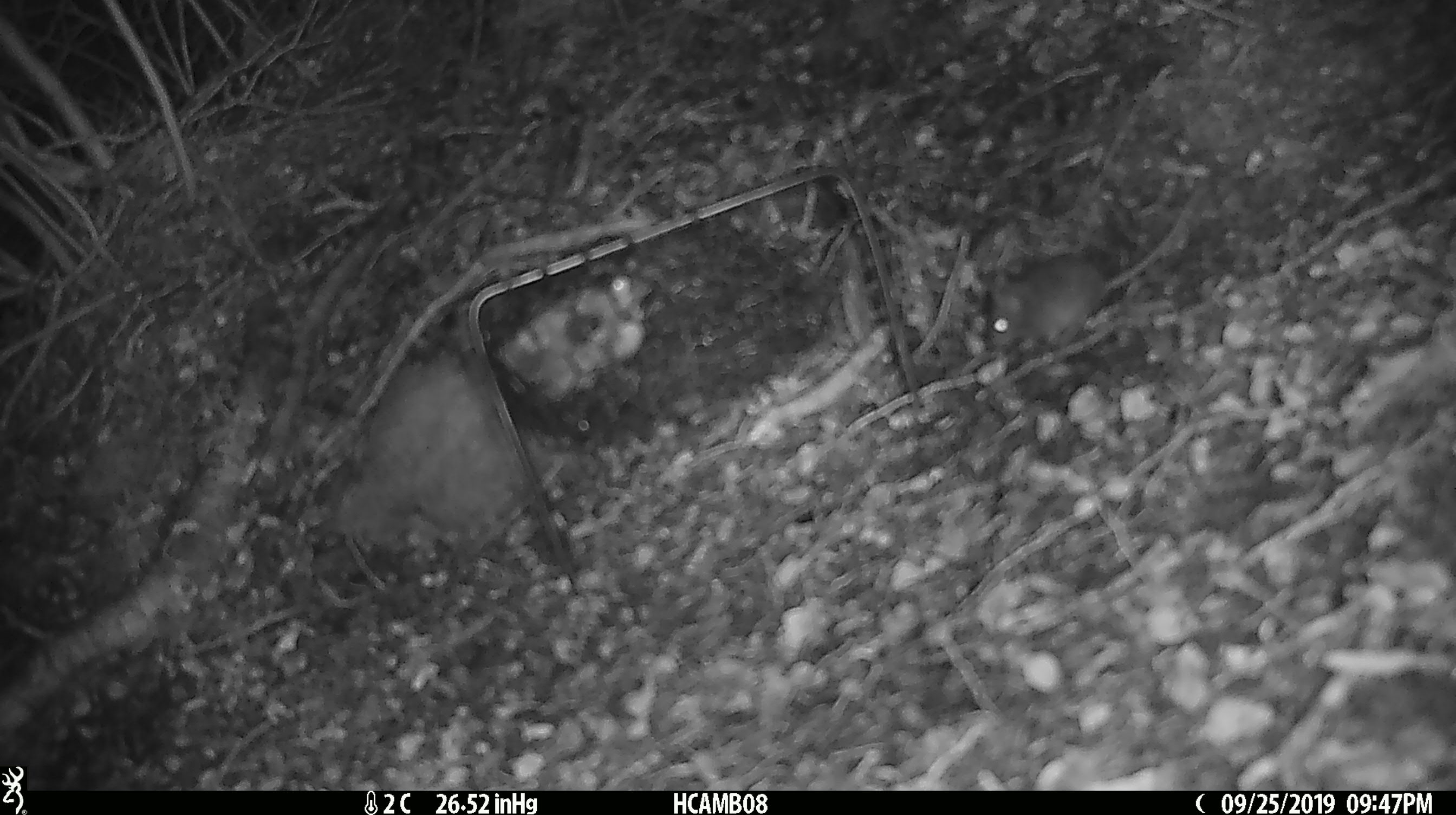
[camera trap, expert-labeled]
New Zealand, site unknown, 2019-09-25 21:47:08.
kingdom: Animalia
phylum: Chordata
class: Mammalia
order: Rodentia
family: Muridae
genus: Mus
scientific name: Mus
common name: mouse